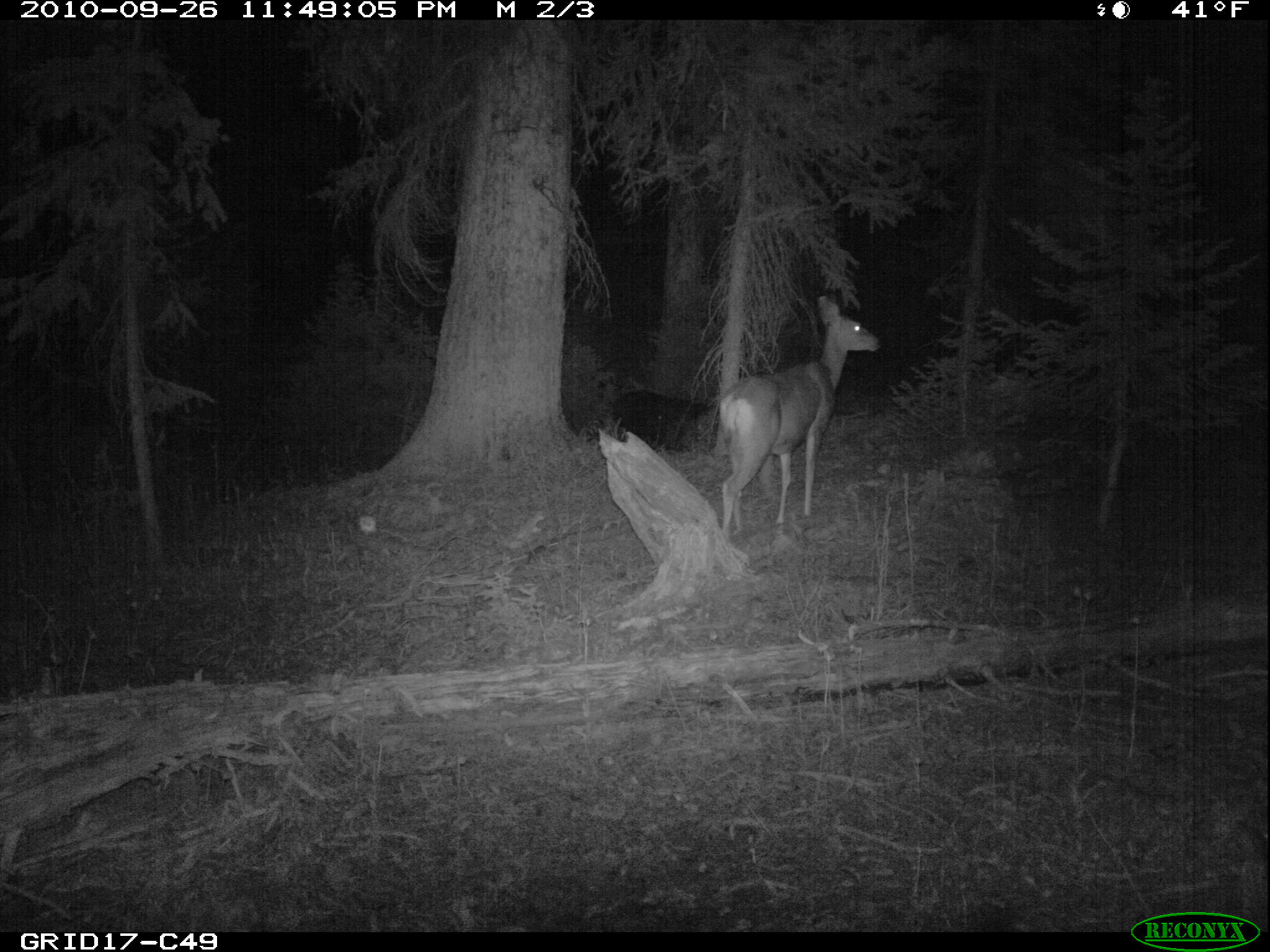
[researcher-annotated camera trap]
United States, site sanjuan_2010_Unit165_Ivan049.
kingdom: Animalia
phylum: Chordata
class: Mammalia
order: Artiodactyla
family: Cervidae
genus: Odocoileus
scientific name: Odocoileus hemionus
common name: mule deer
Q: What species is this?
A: Odocoileus hemionus (mule deer).